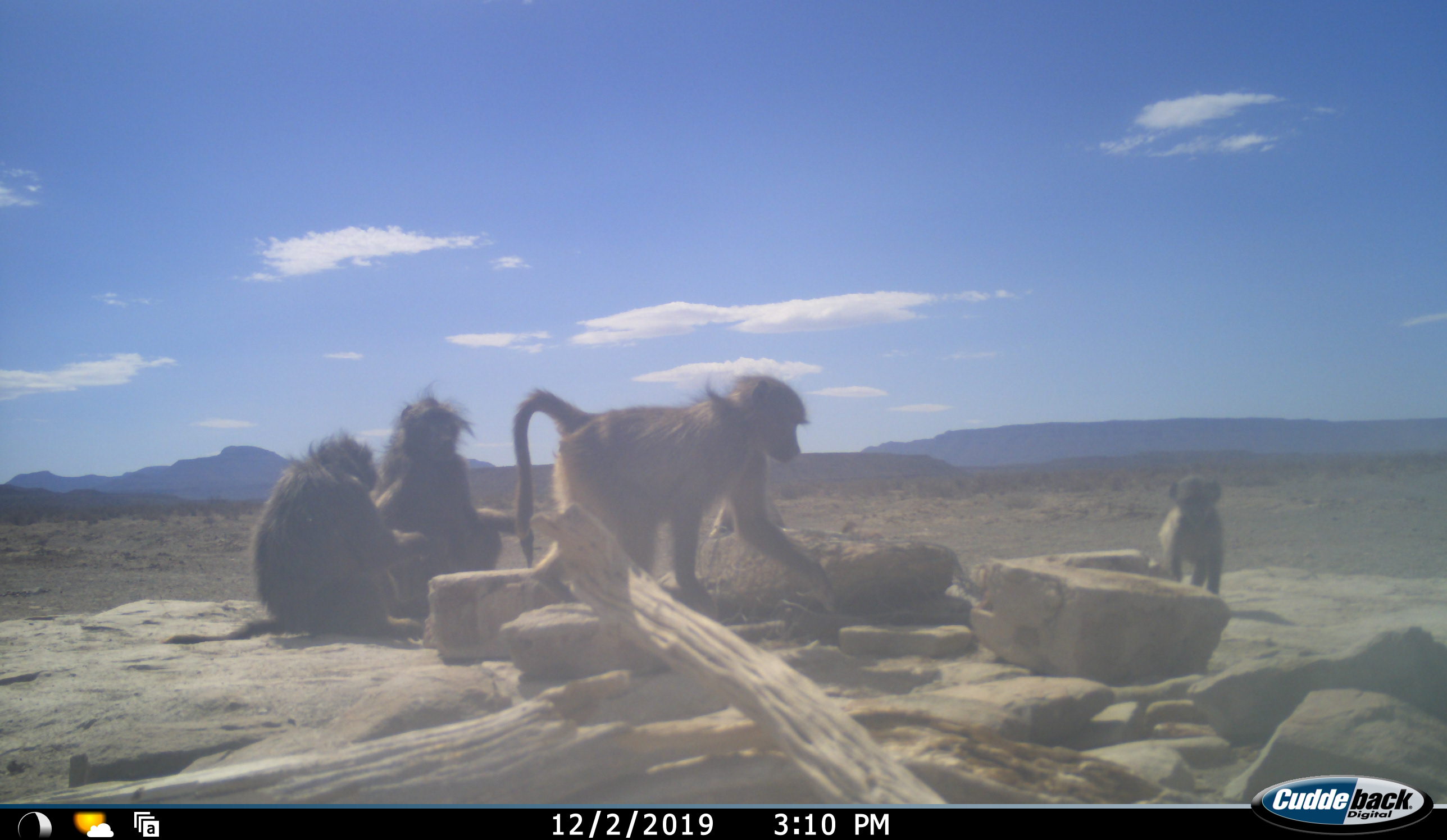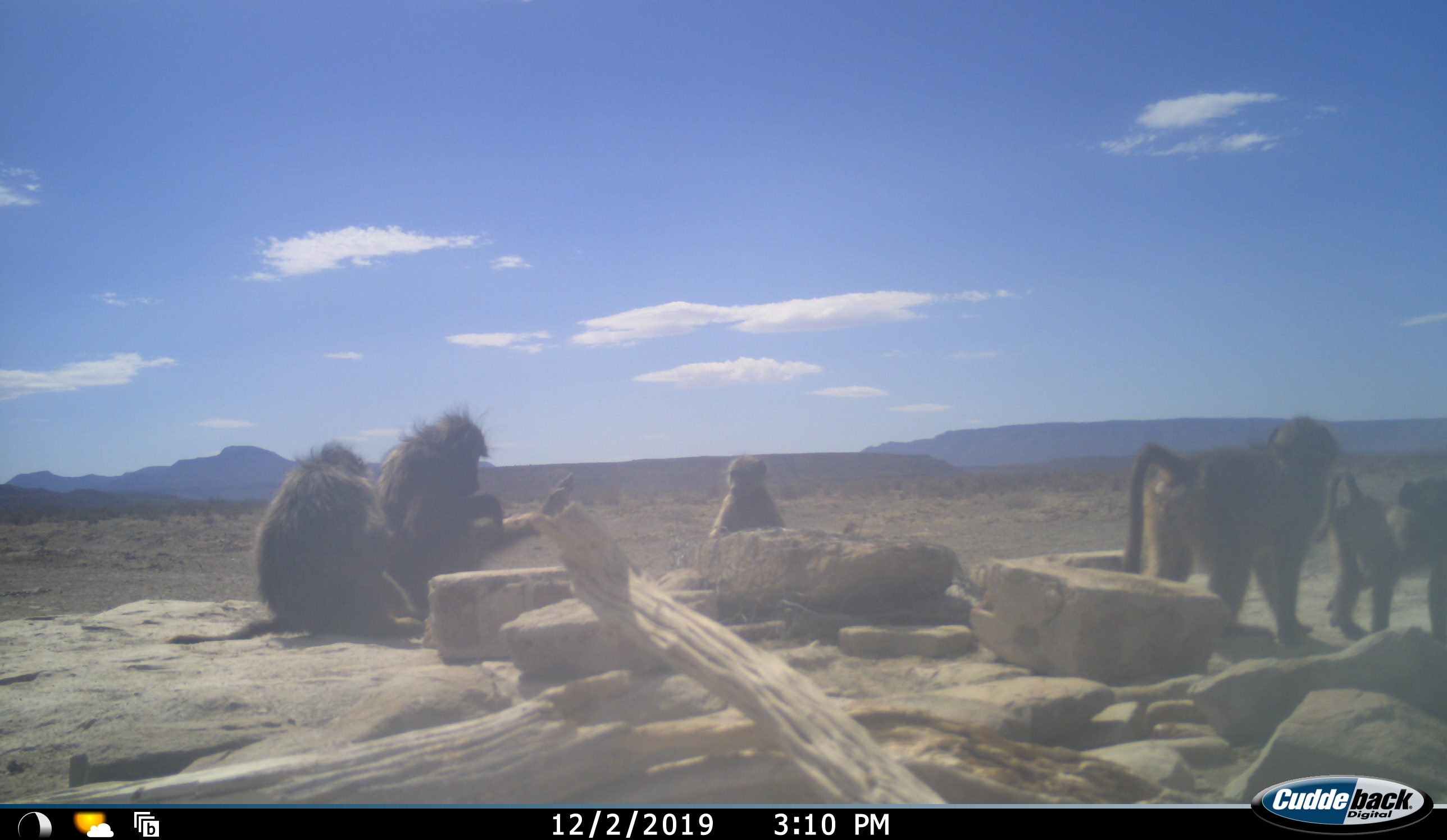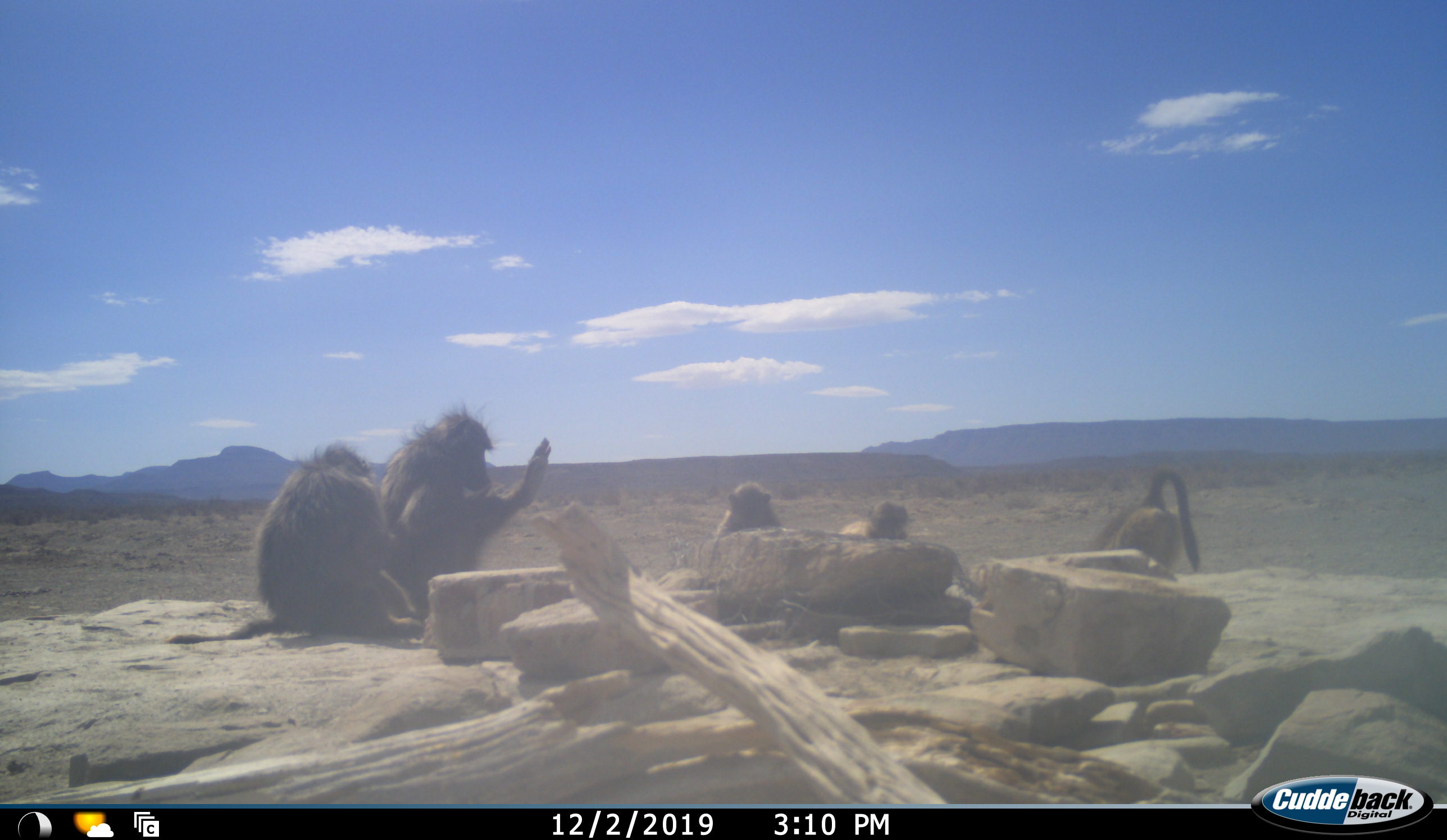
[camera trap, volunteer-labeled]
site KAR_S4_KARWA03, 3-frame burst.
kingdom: Animalia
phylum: Chordata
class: Mammalia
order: Primates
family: Cercopithecidae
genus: Papio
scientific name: Papio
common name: baboon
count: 6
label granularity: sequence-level